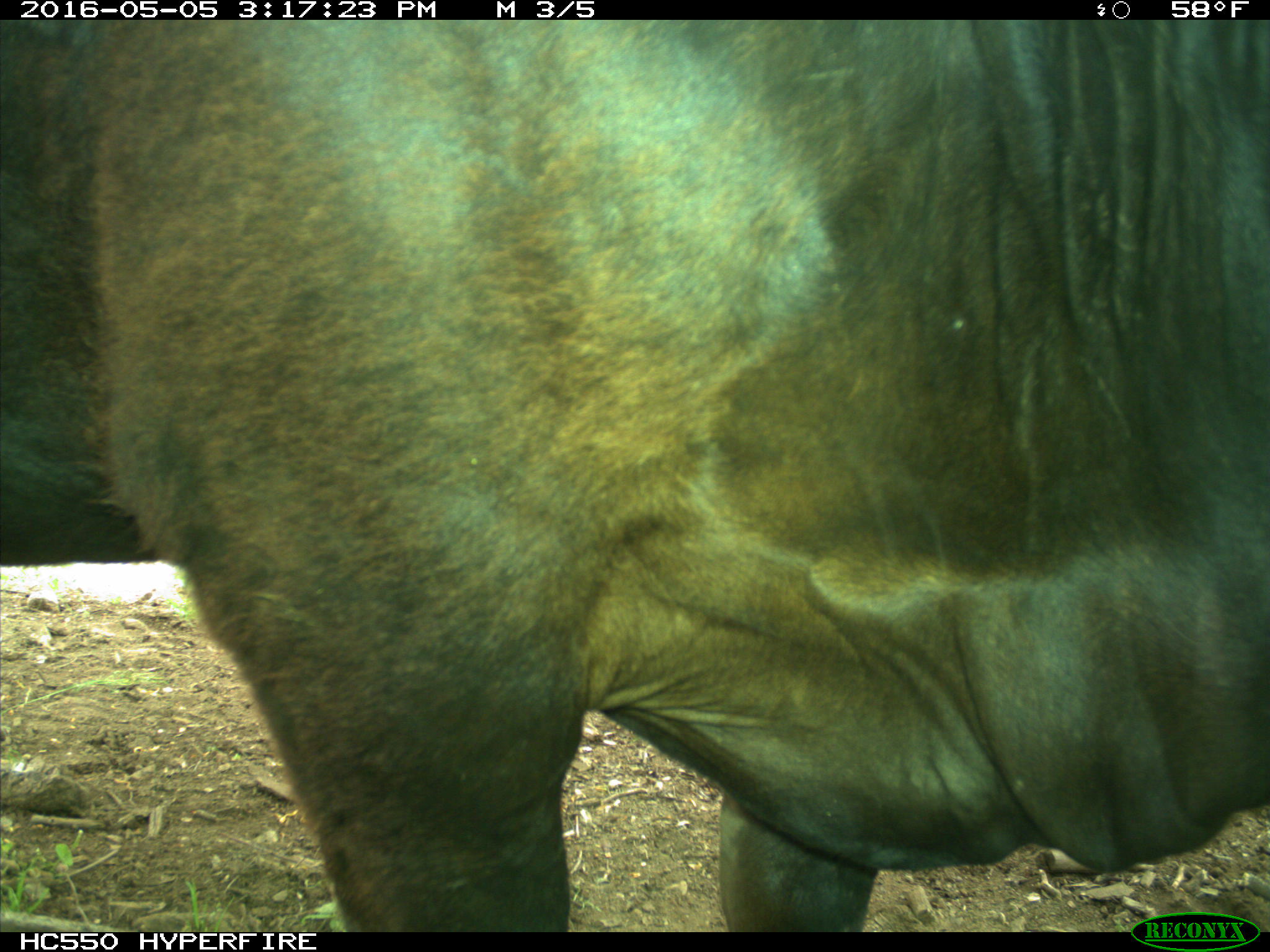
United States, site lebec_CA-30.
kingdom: Animalia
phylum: Chordata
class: Mammalia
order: Artiodactyla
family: Bovidae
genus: Bos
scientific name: Bos taurus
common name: domestic cow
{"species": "Bos taurus (domestic cow)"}